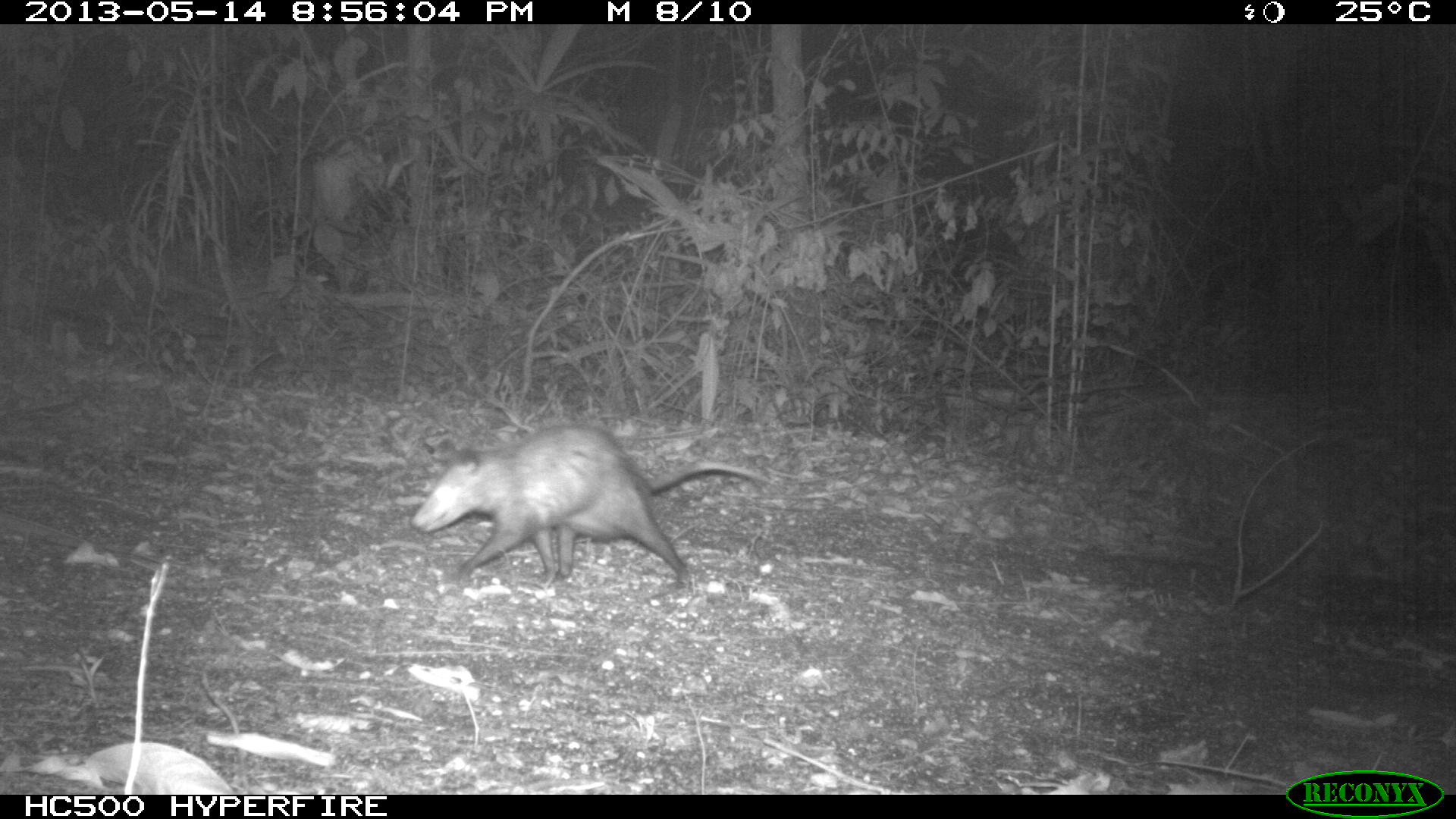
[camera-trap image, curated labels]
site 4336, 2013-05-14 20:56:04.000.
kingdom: Animalia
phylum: Chordata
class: Mammalia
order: Didelphimorphia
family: Didelphidae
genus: Didelphis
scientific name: Didelphis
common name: american opossums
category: didelphis sp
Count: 1.